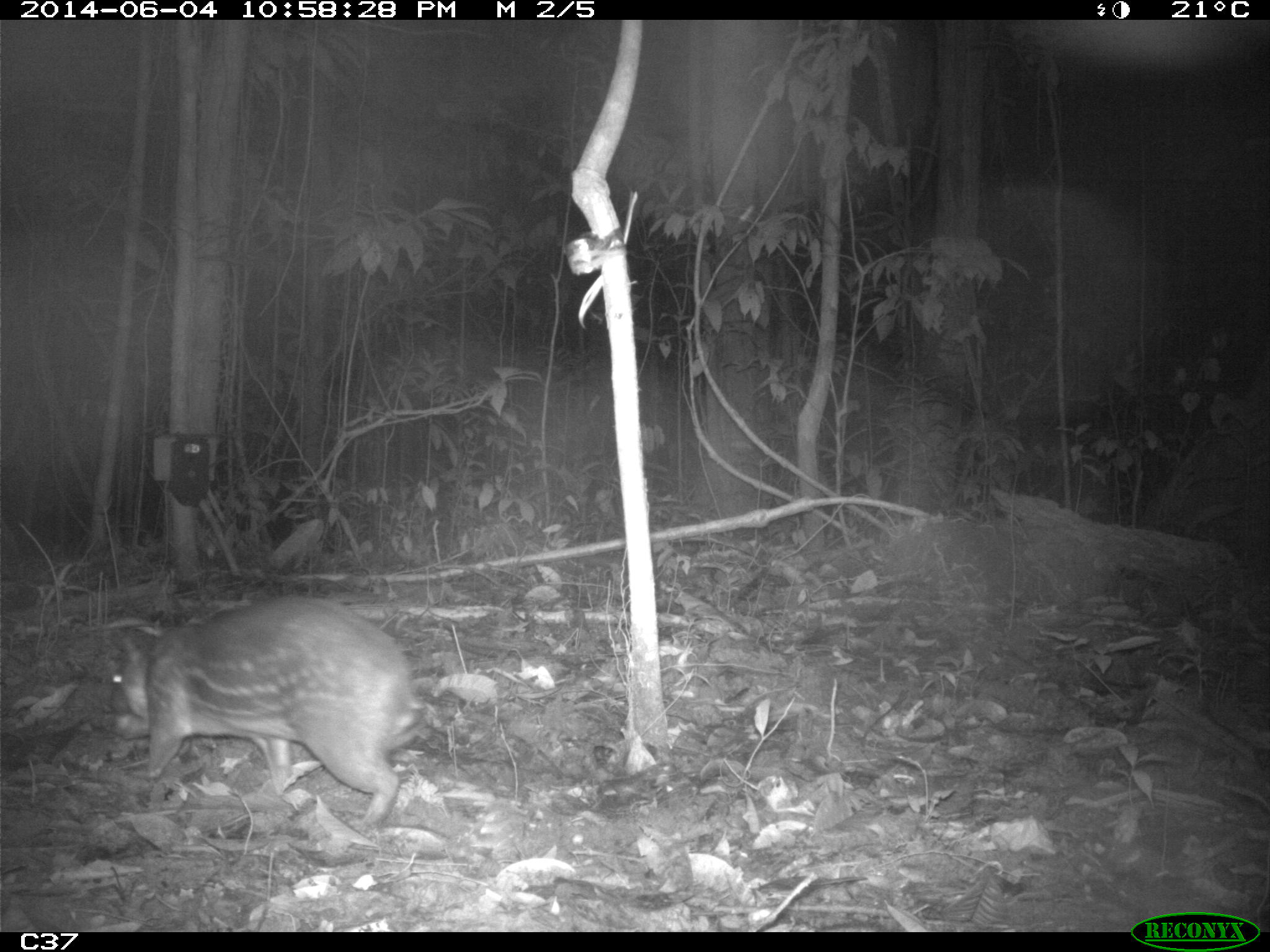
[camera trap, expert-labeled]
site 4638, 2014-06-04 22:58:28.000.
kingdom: Animalia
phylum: Chordata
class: Mammalia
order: Rodentia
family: Cuniculidae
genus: Cuniculus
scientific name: Cuniculus paca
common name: spotted paca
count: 1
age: adult